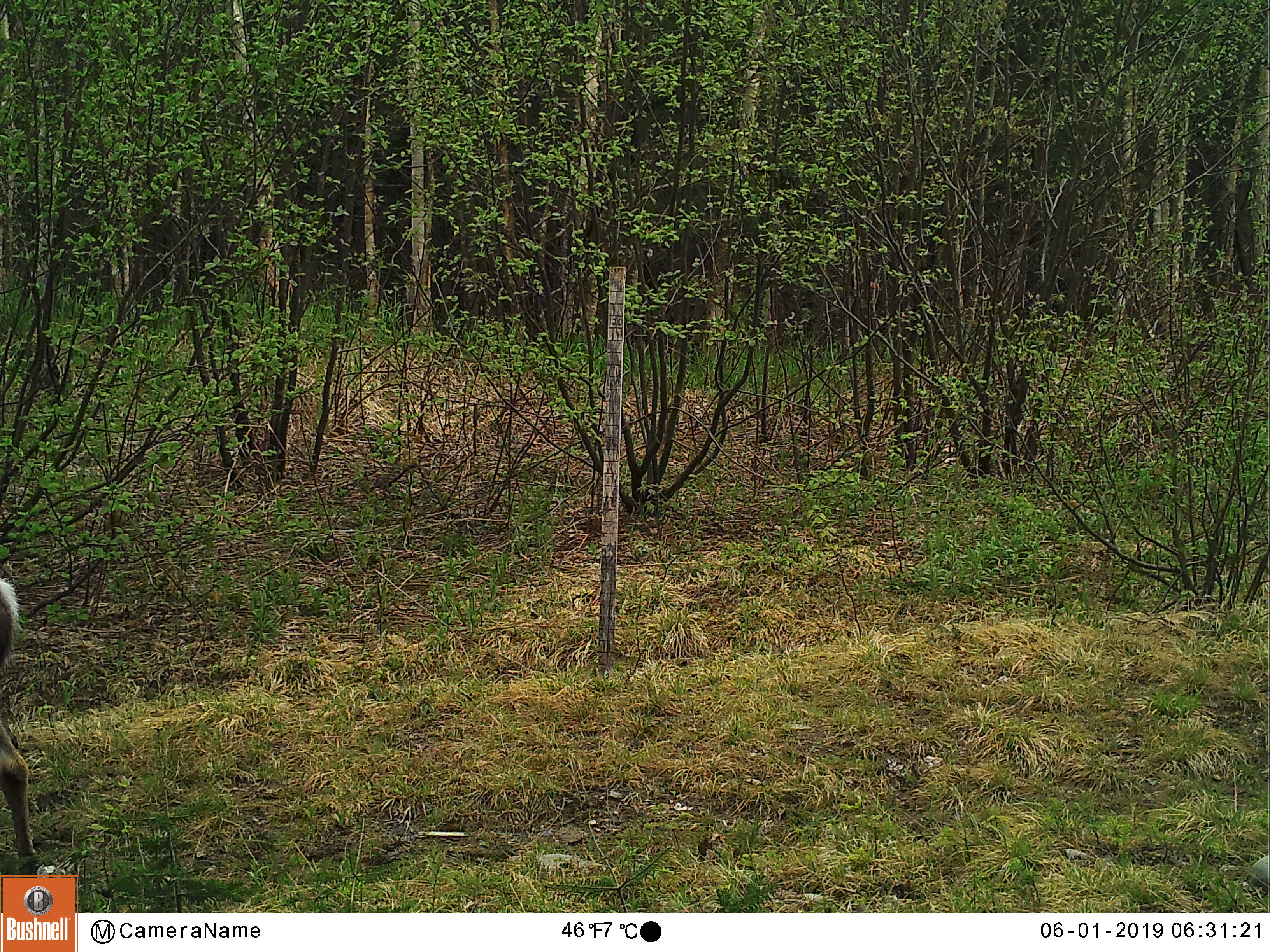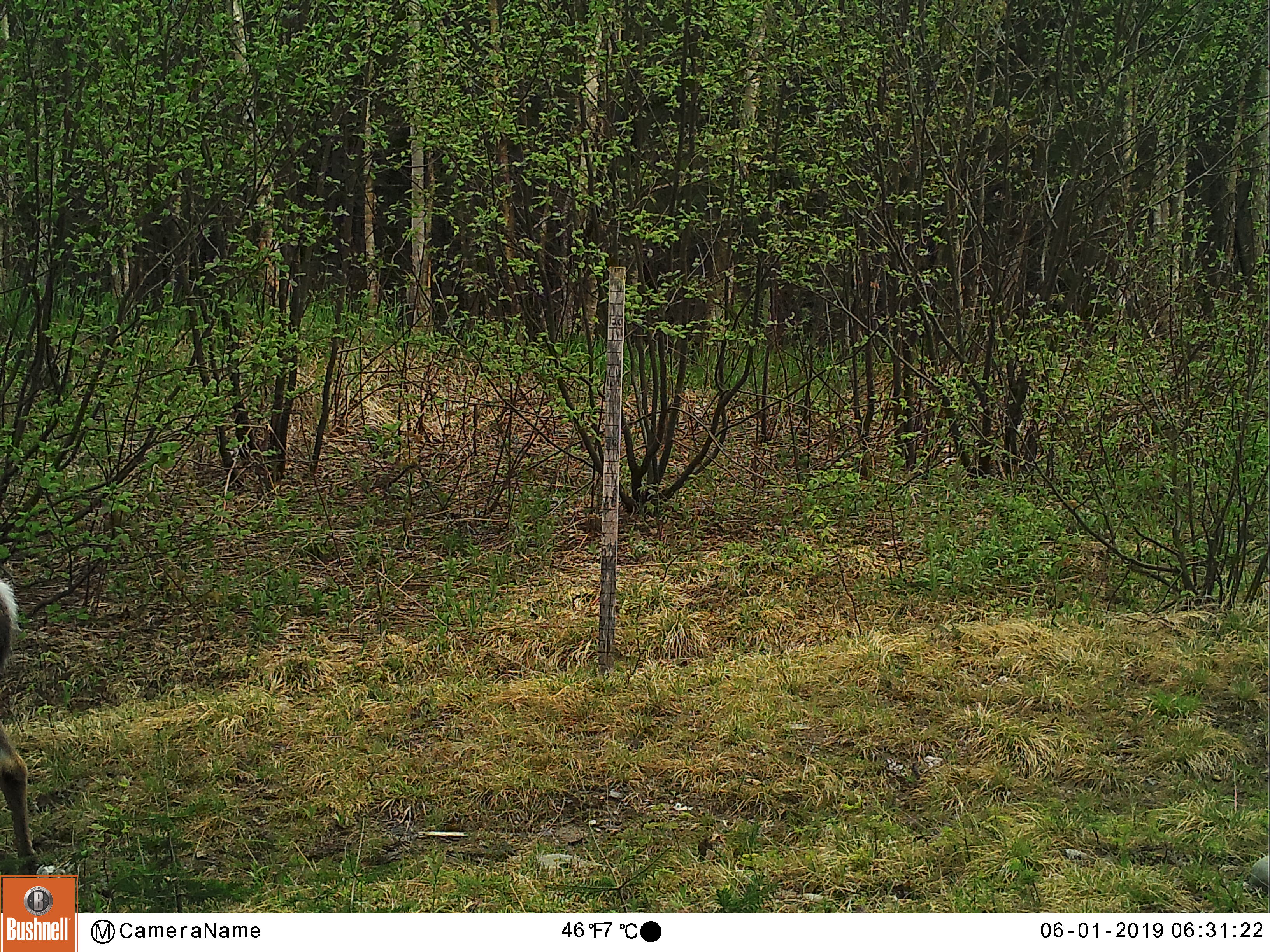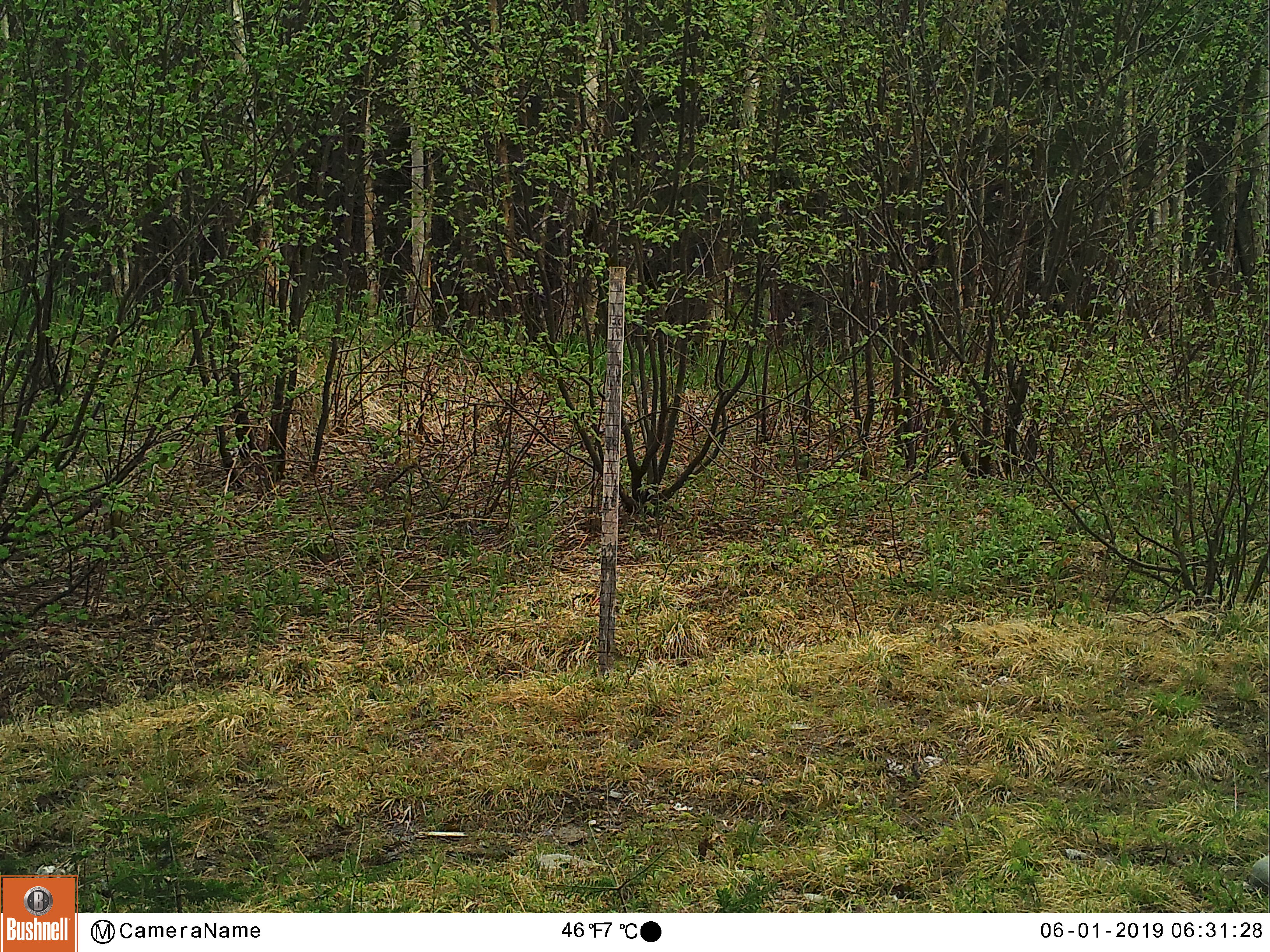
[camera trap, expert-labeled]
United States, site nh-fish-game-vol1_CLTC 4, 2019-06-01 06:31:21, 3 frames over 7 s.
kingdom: Animalia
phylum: Chordata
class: Mammalia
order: Artiodactyla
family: Cervidae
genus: Odocoileus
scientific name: Odocoileus virginianus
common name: white-tailed deer